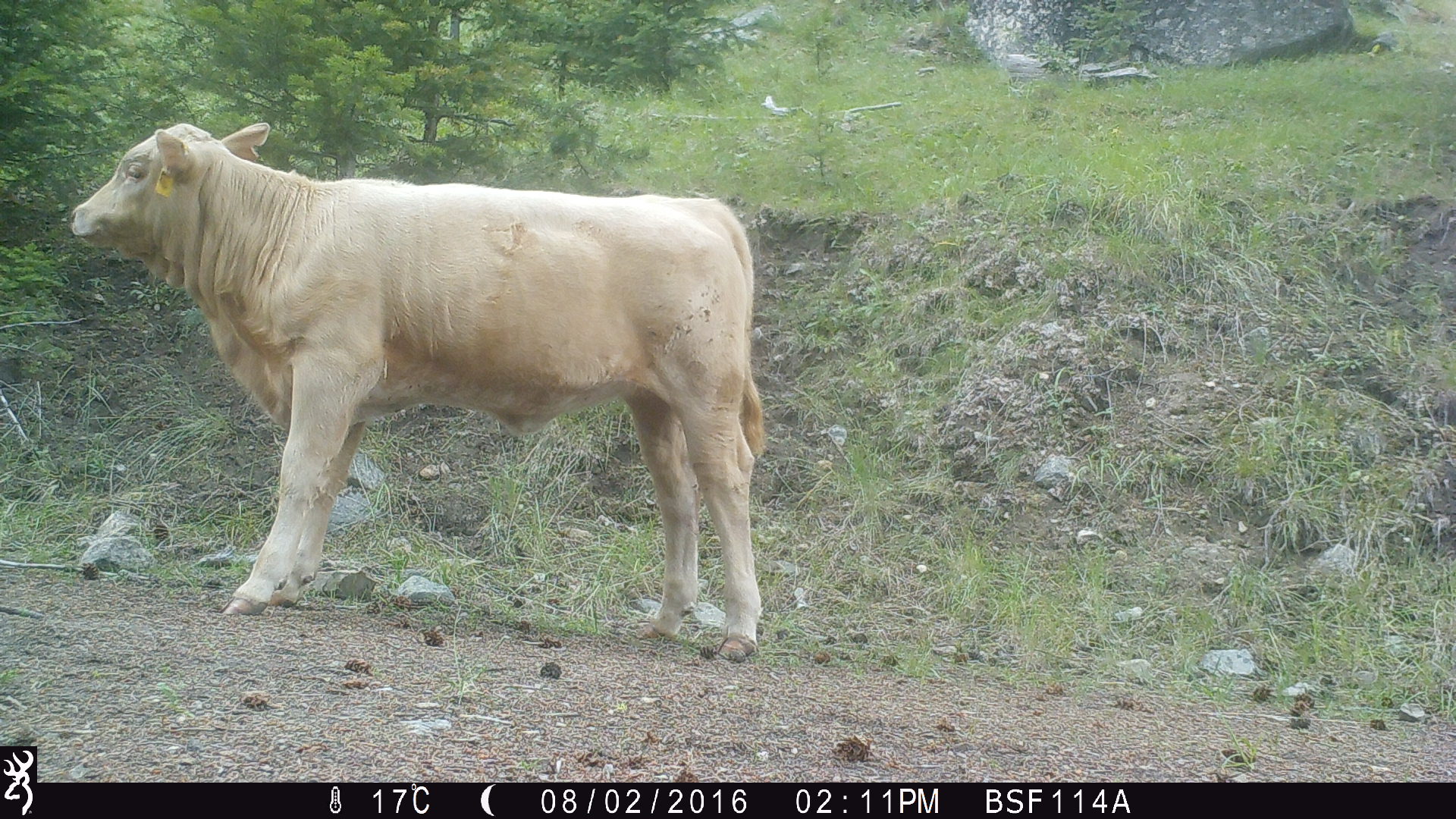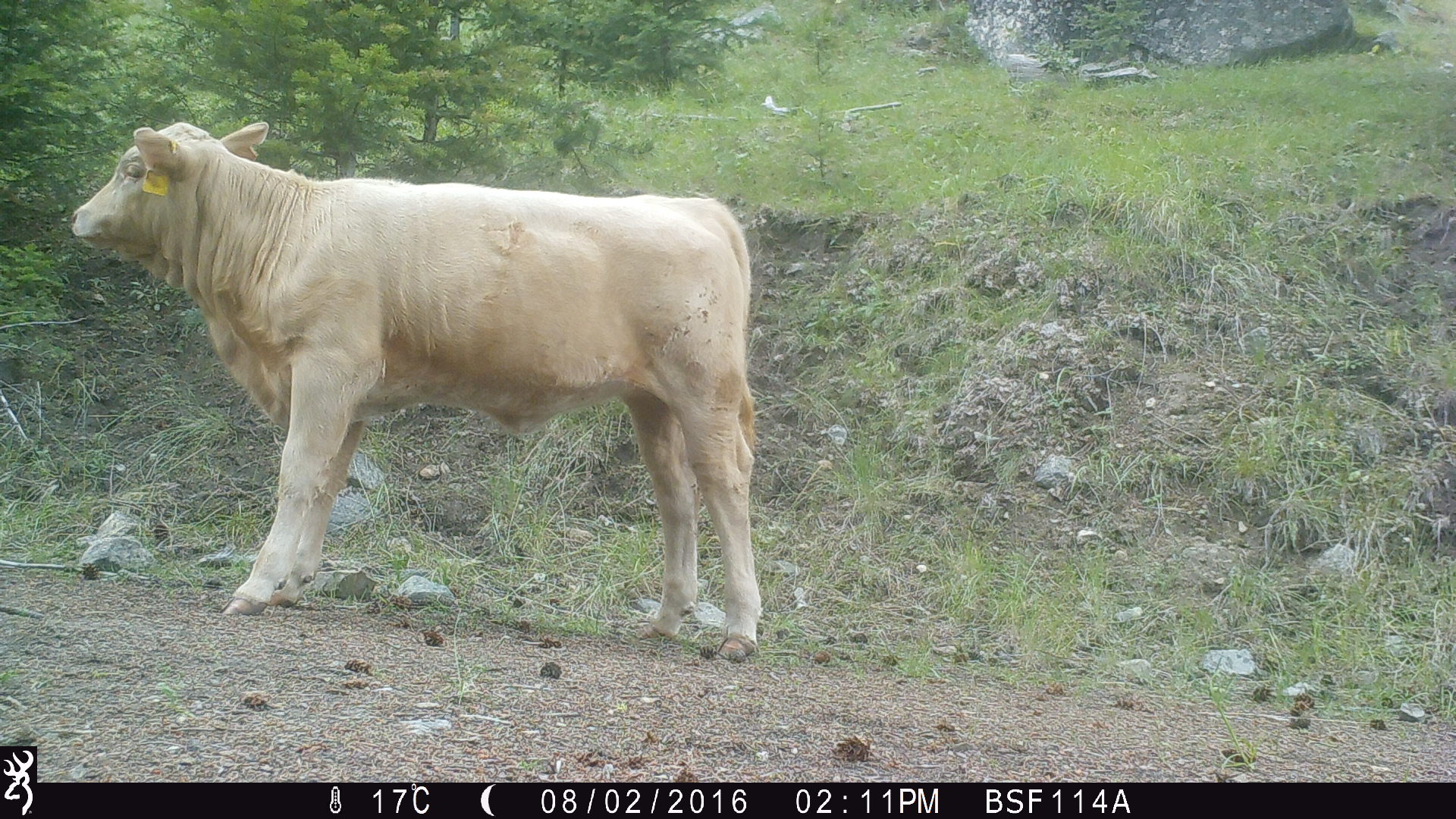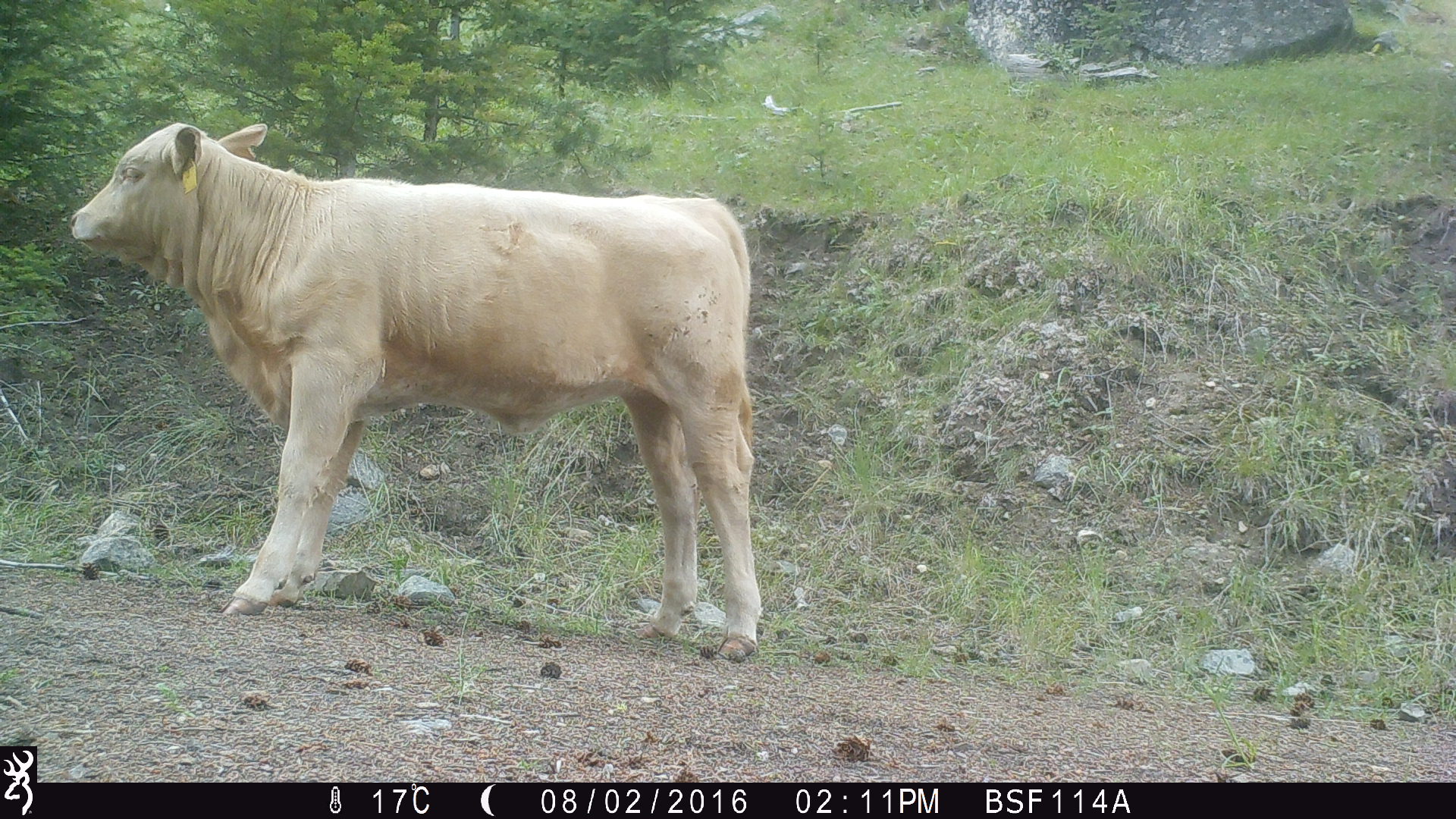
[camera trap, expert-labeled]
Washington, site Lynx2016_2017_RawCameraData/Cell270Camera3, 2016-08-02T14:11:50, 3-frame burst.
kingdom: Animalia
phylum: Chordata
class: Mammalia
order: Artiodactyla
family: Bovidae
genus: Bos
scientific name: Bos taurus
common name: domestic cattle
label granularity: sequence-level